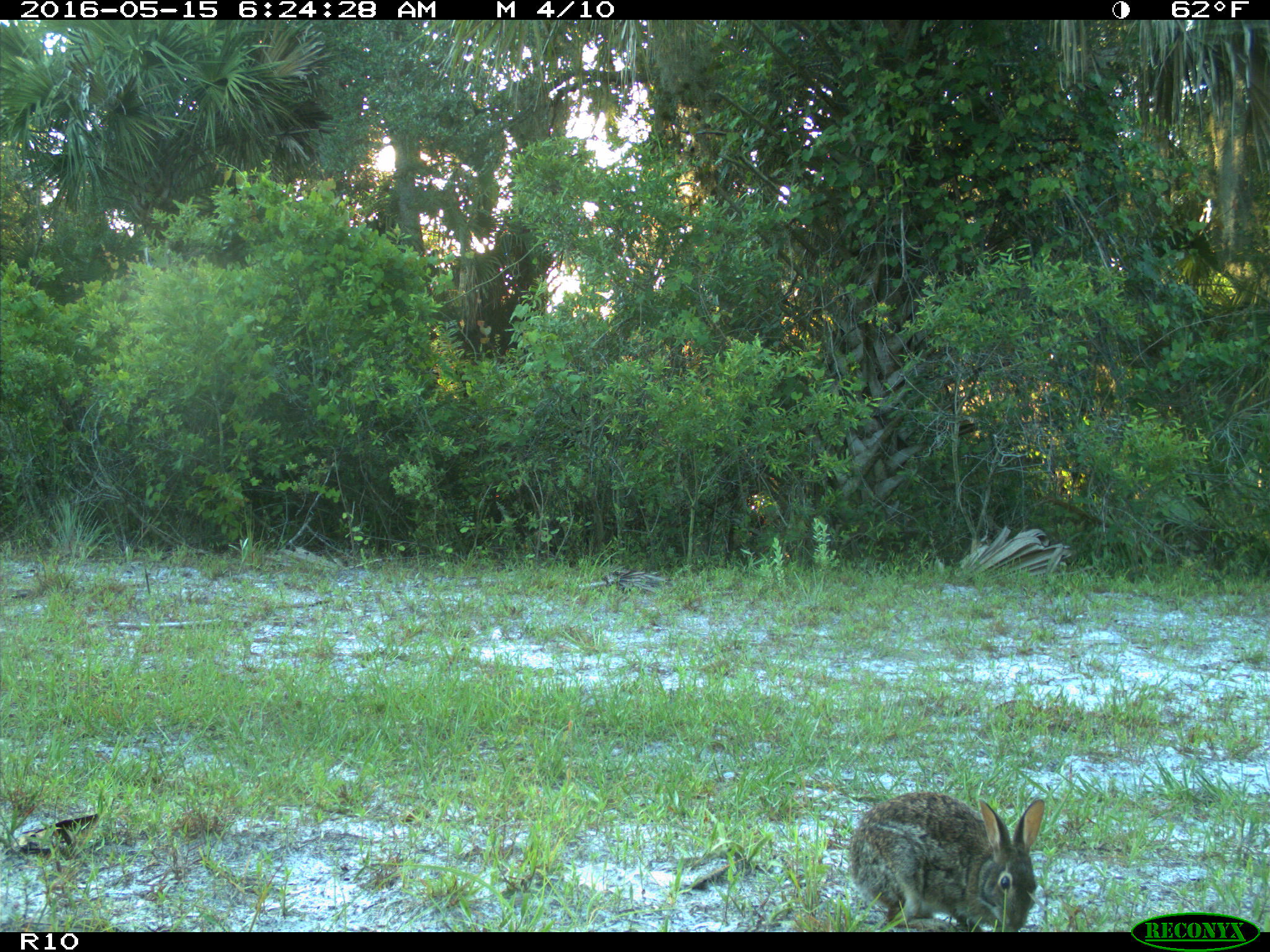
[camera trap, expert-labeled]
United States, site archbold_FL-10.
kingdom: Animalia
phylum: Chordata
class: Mammalia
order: Lagomorpha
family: Leporidae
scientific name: Leporidae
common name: rabbits and hares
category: unidentified rabbit